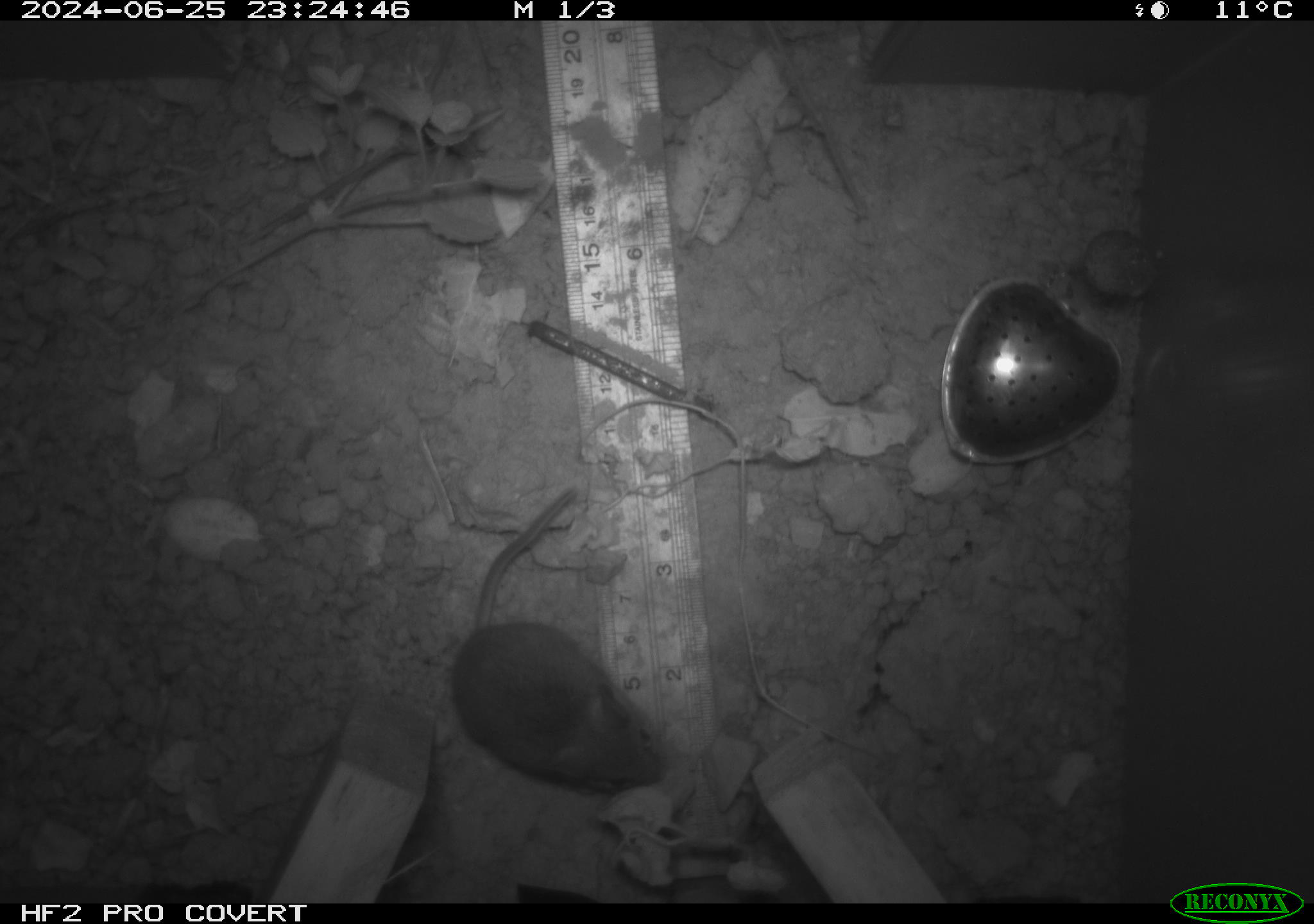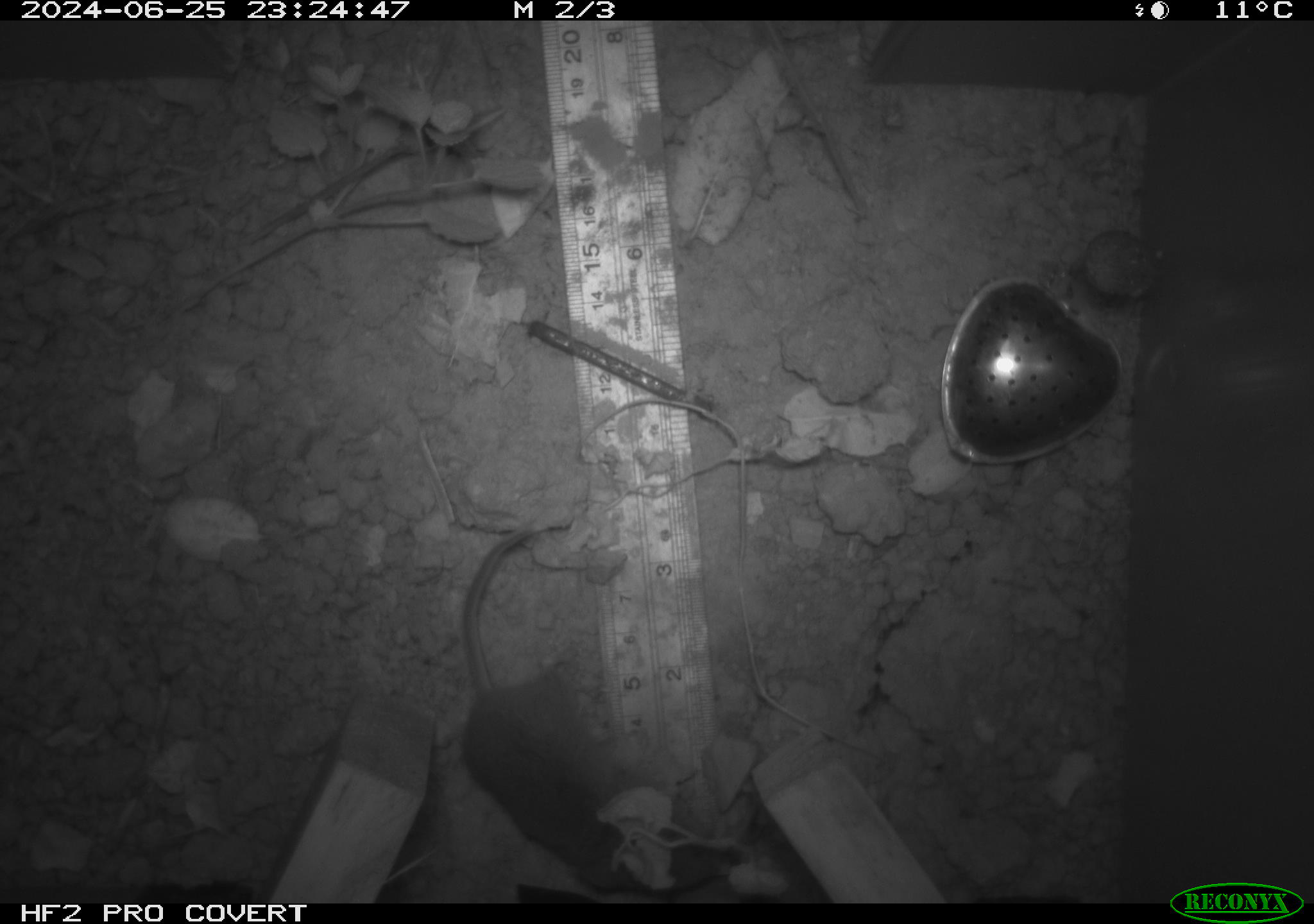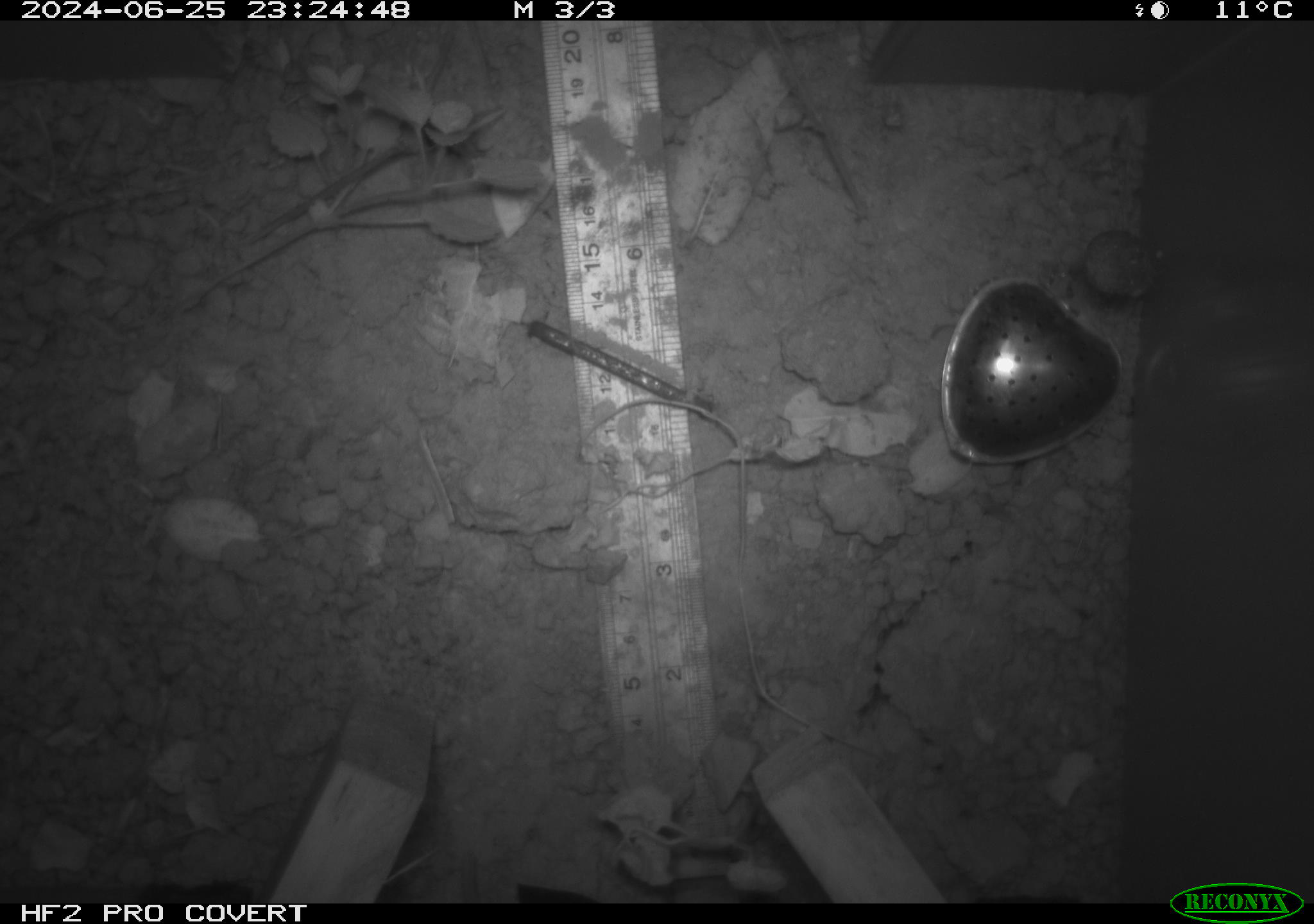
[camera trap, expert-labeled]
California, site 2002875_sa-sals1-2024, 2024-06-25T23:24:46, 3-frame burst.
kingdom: Animalia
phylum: Chordata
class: Mammalia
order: Rodentia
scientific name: Rodentia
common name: mouse species